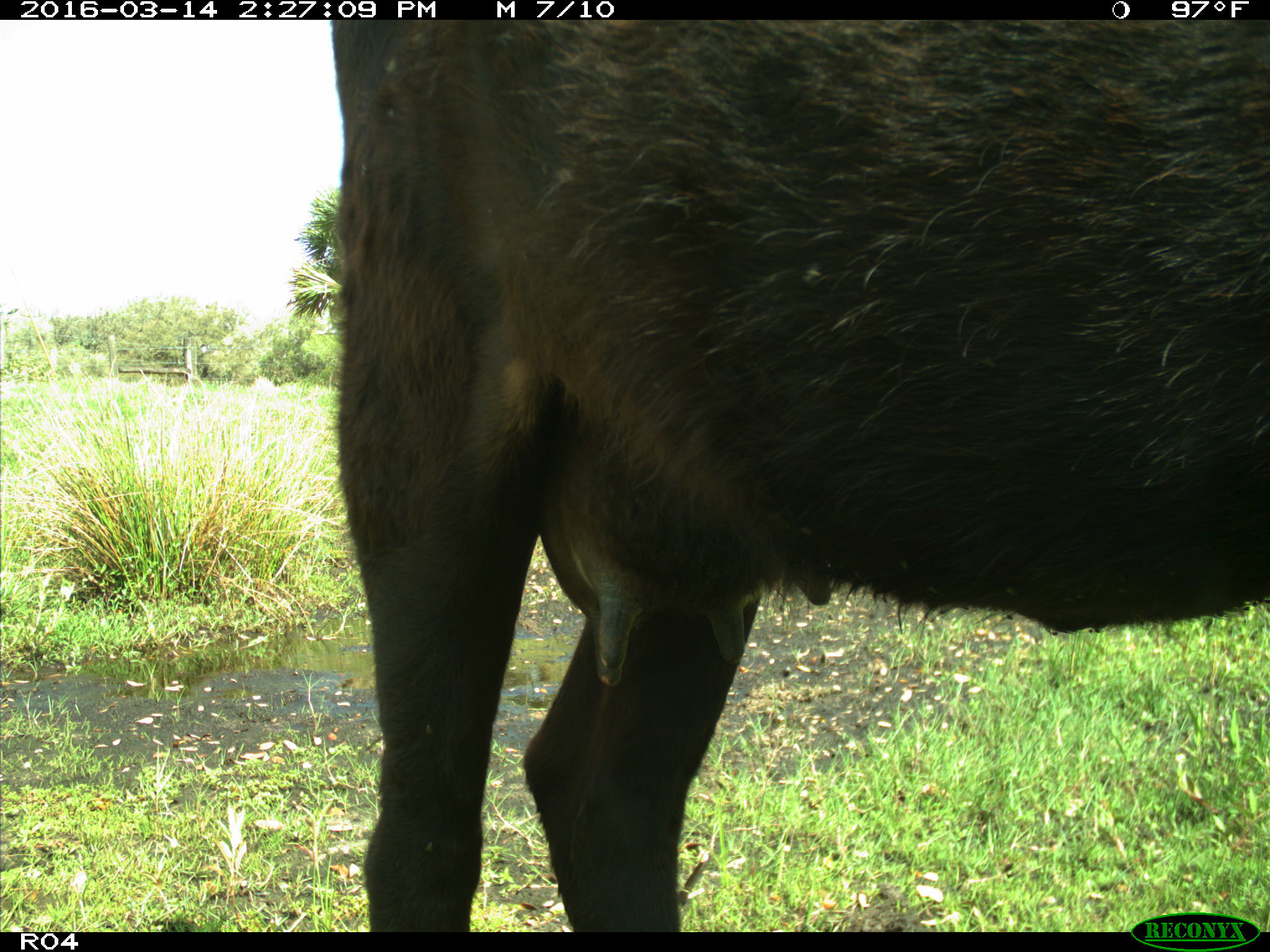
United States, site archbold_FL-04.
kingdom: Animalia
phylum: Chordata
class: Mammalia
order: Artiodactyla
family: Bovidae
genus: Bos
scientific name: Bos taurus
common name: domestic cow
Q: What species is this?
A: Bos taurus (domestic cow).